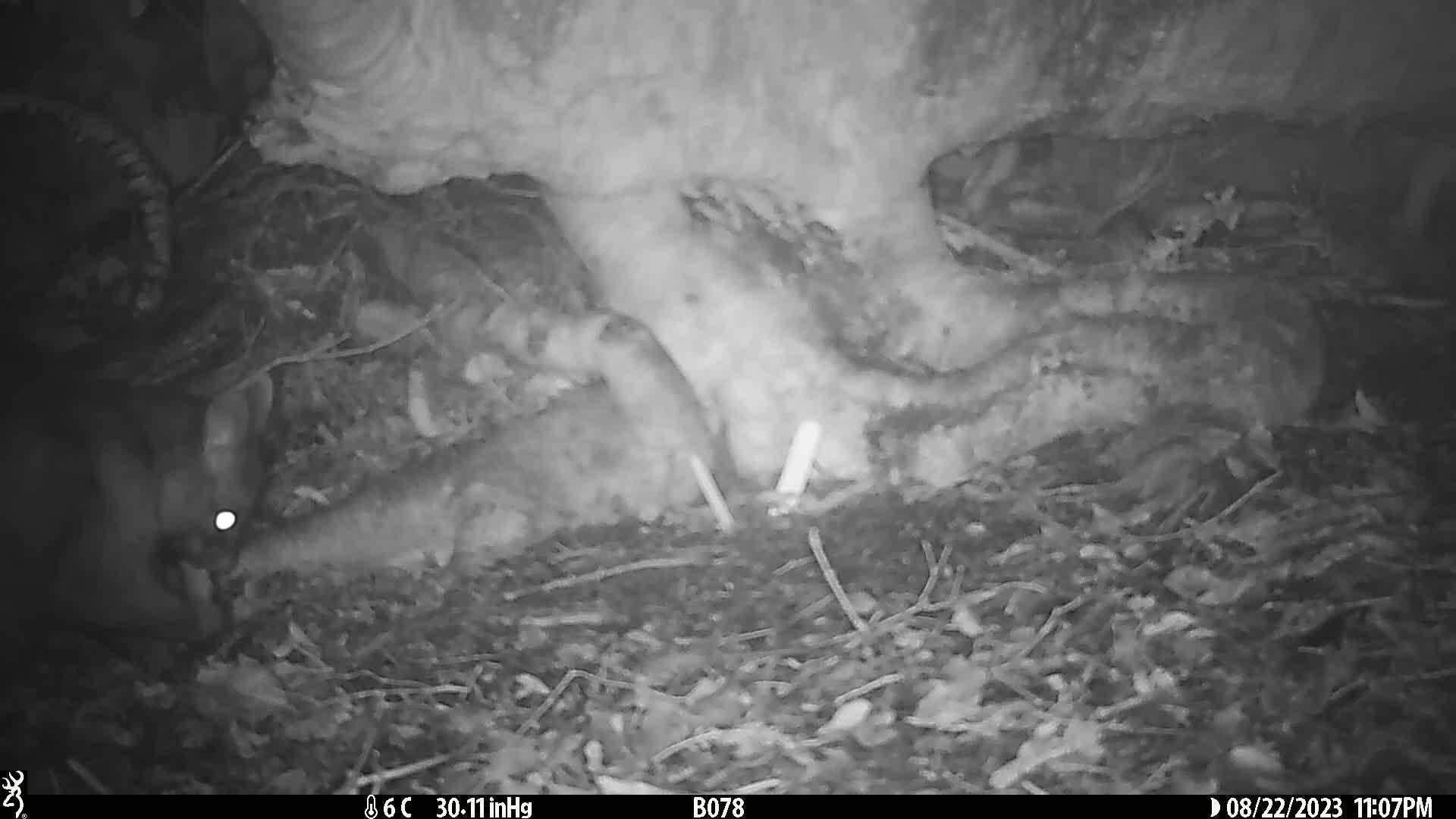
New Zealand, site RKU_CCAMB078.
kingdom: Animalia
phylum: Chordata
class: Mammalia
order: Diprotodontia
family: Phalangeridae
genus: Trichosurus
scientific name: Trichosurus vulpecula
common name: common brushtail possum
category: possum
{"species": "possum (common brushtail possum) (Trichosurus vulpecula)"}